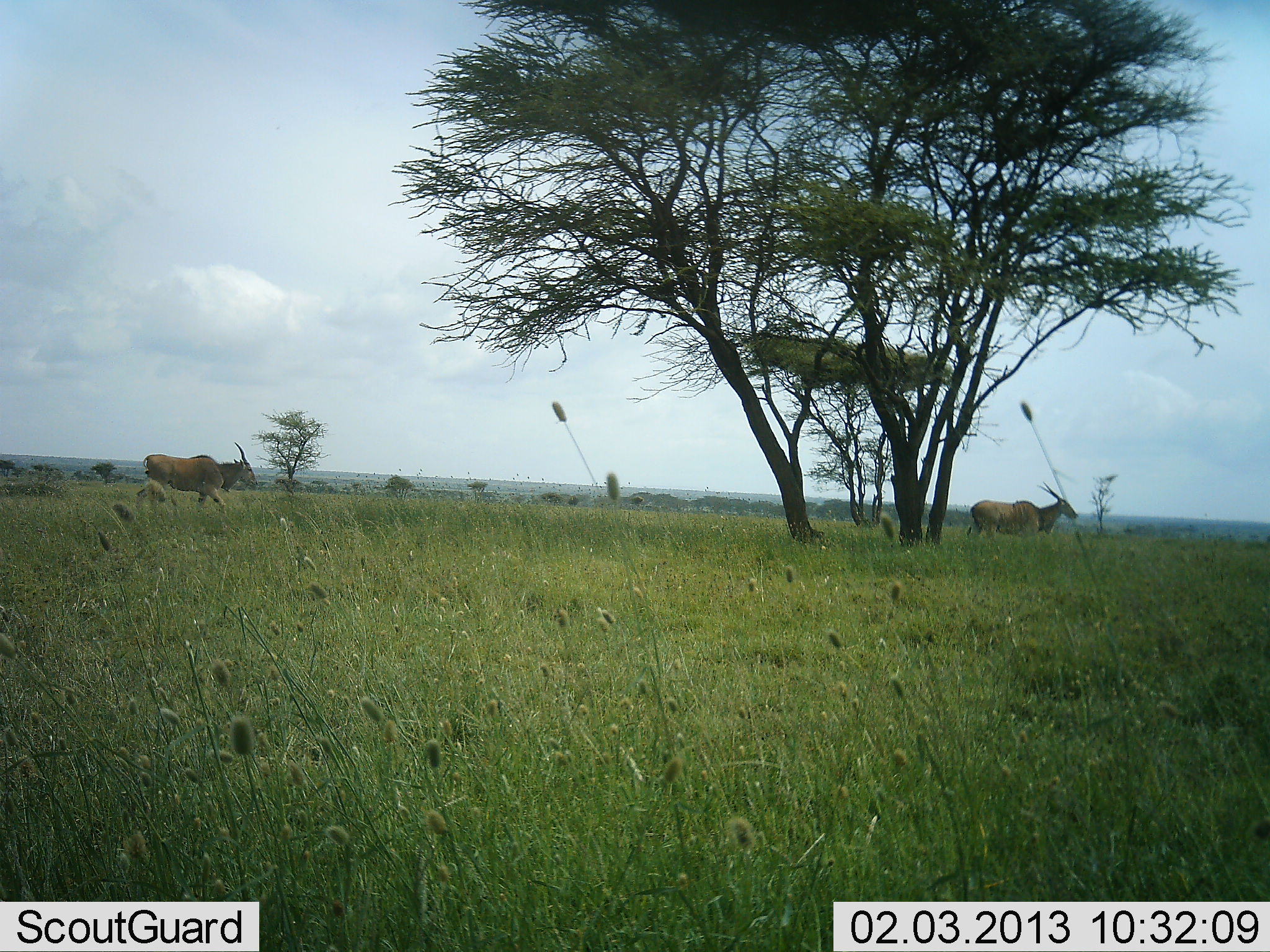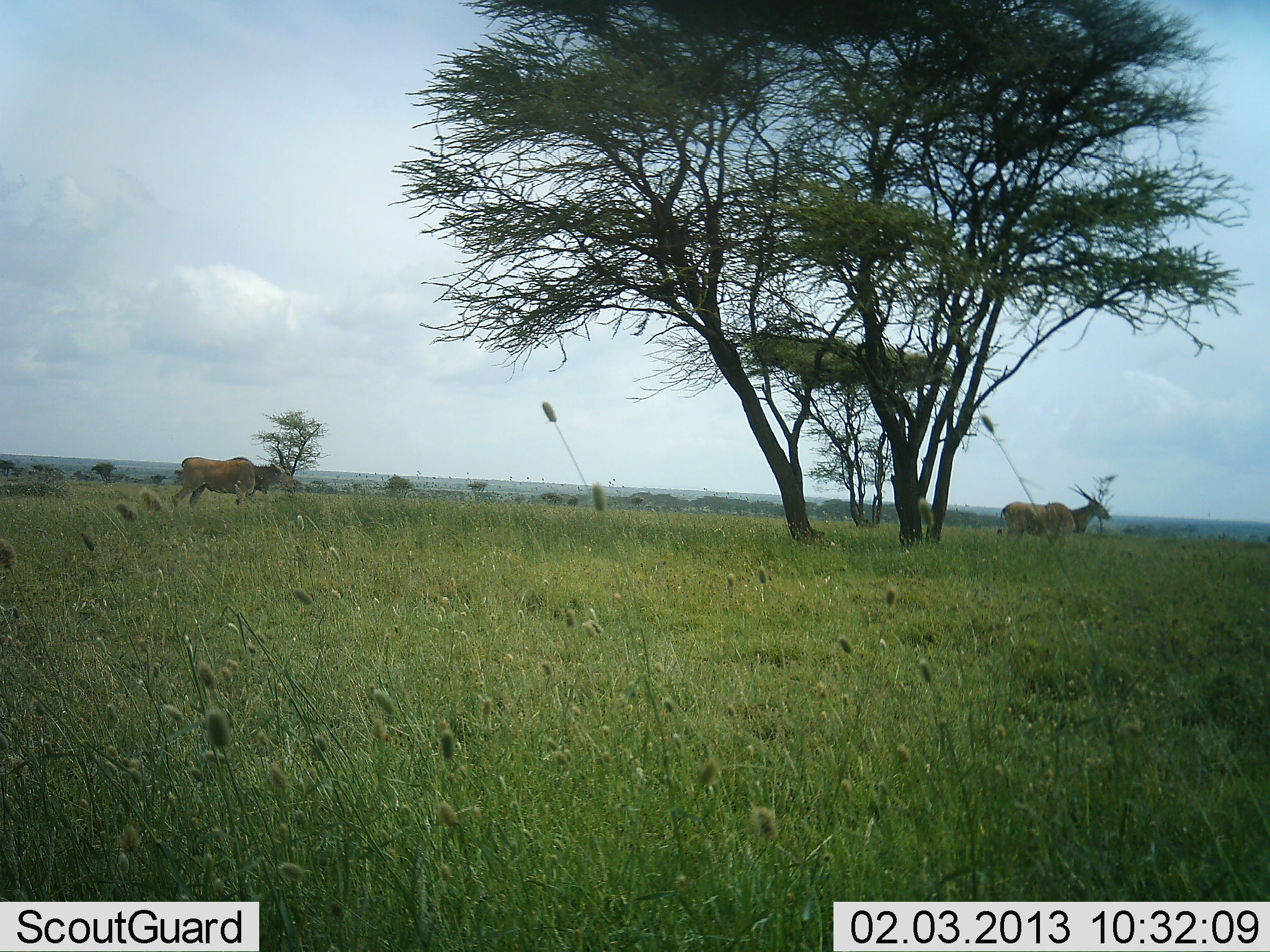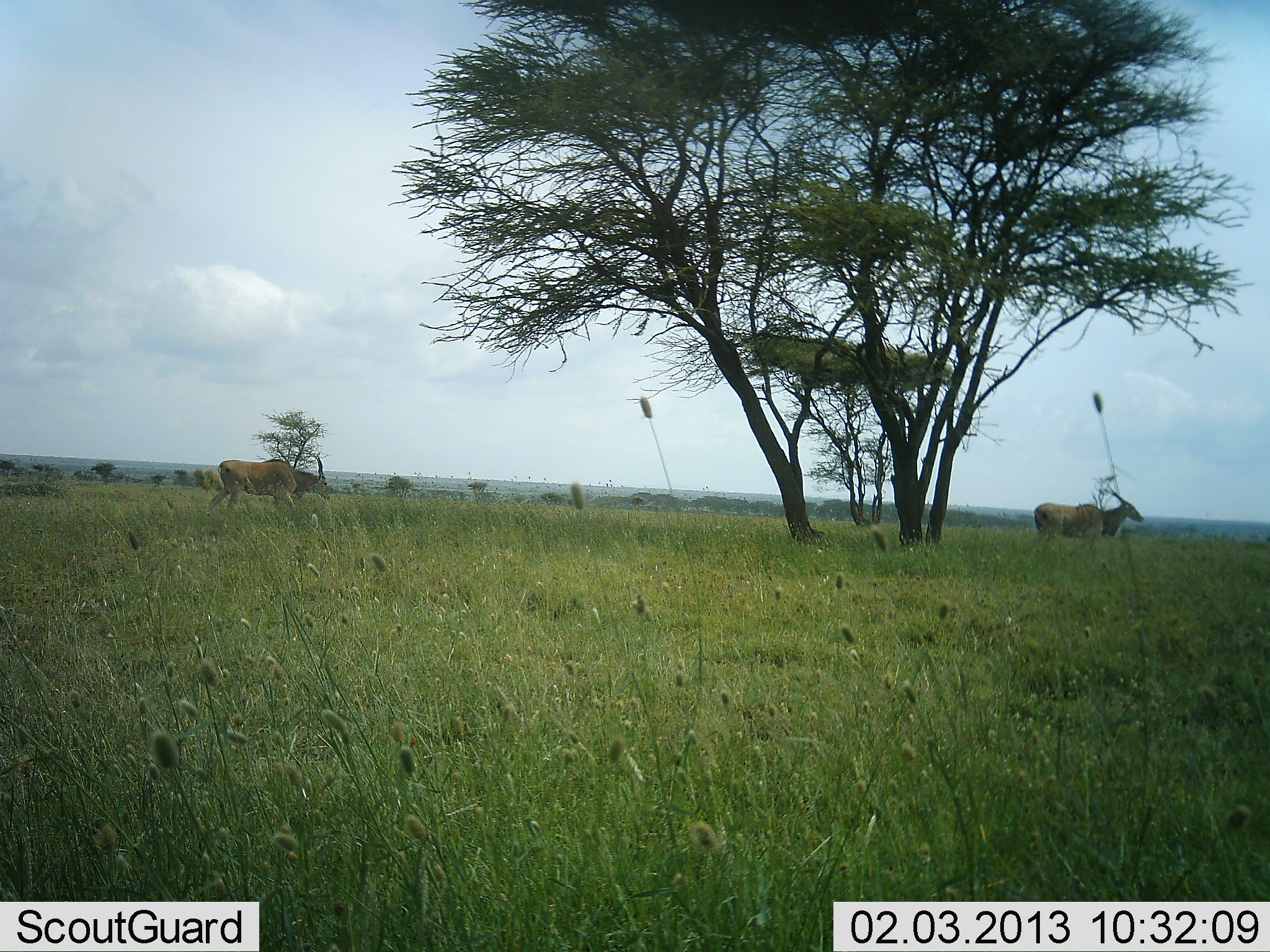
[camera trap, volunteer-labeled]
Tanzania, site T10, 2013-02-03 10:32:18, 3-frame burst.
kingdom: Animalia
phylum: Chordata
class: Mammalia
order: Artiodactyla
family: Bovidae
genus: Tragelaphus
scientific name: Tragelaphus oryx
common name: eland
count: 2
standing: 11%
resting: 0%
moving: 89%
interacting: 0%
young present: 0%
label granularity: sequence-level